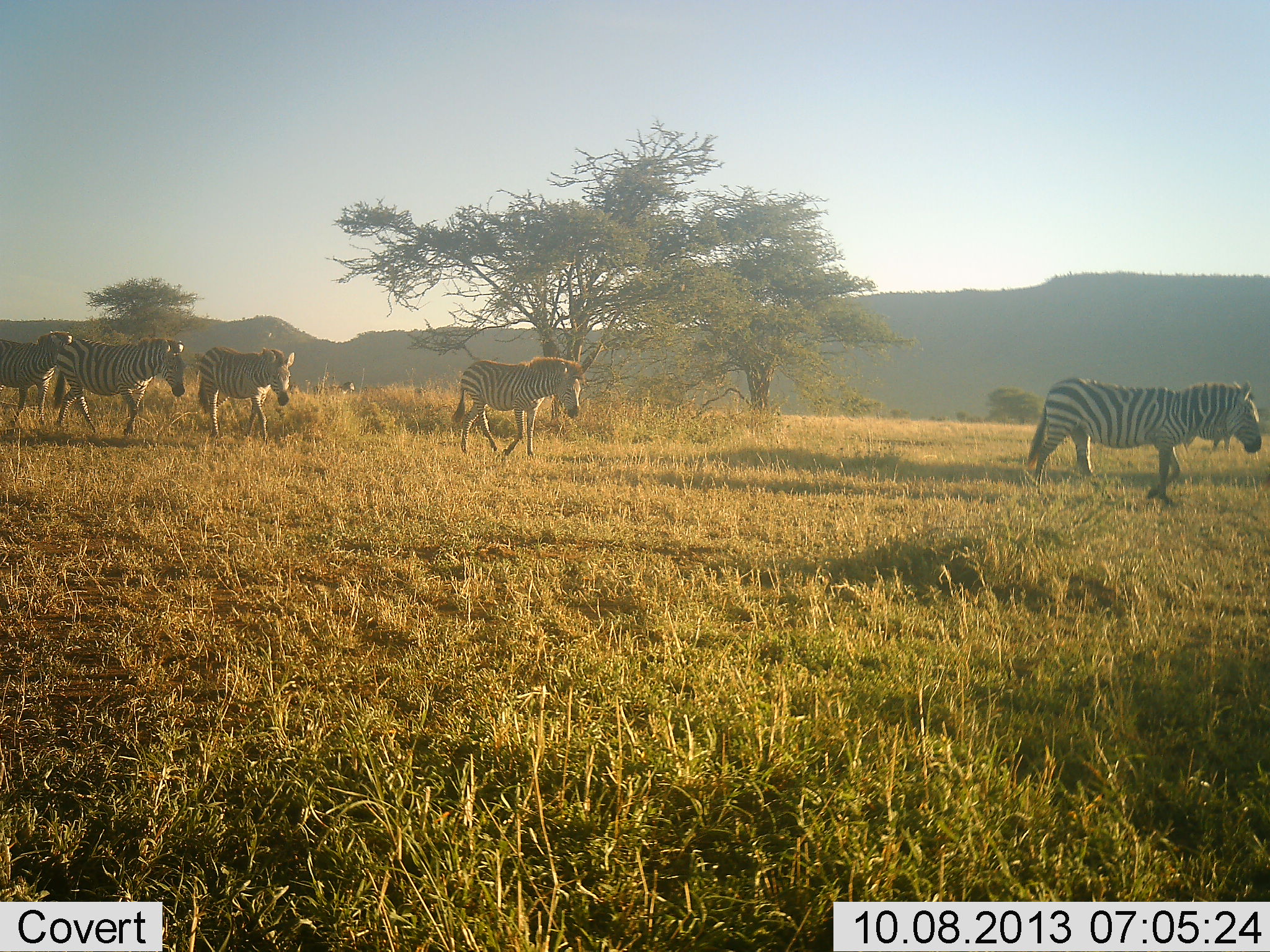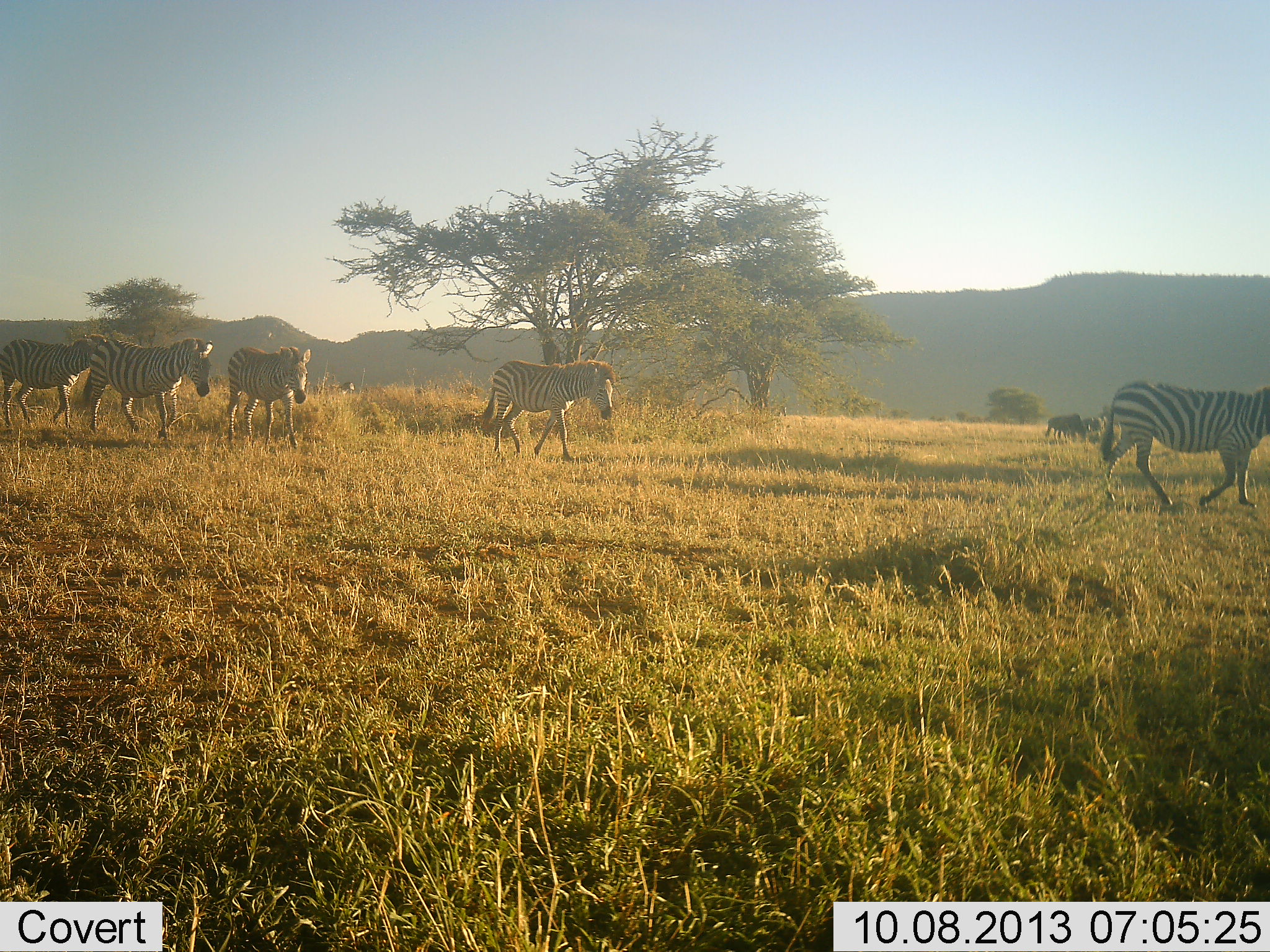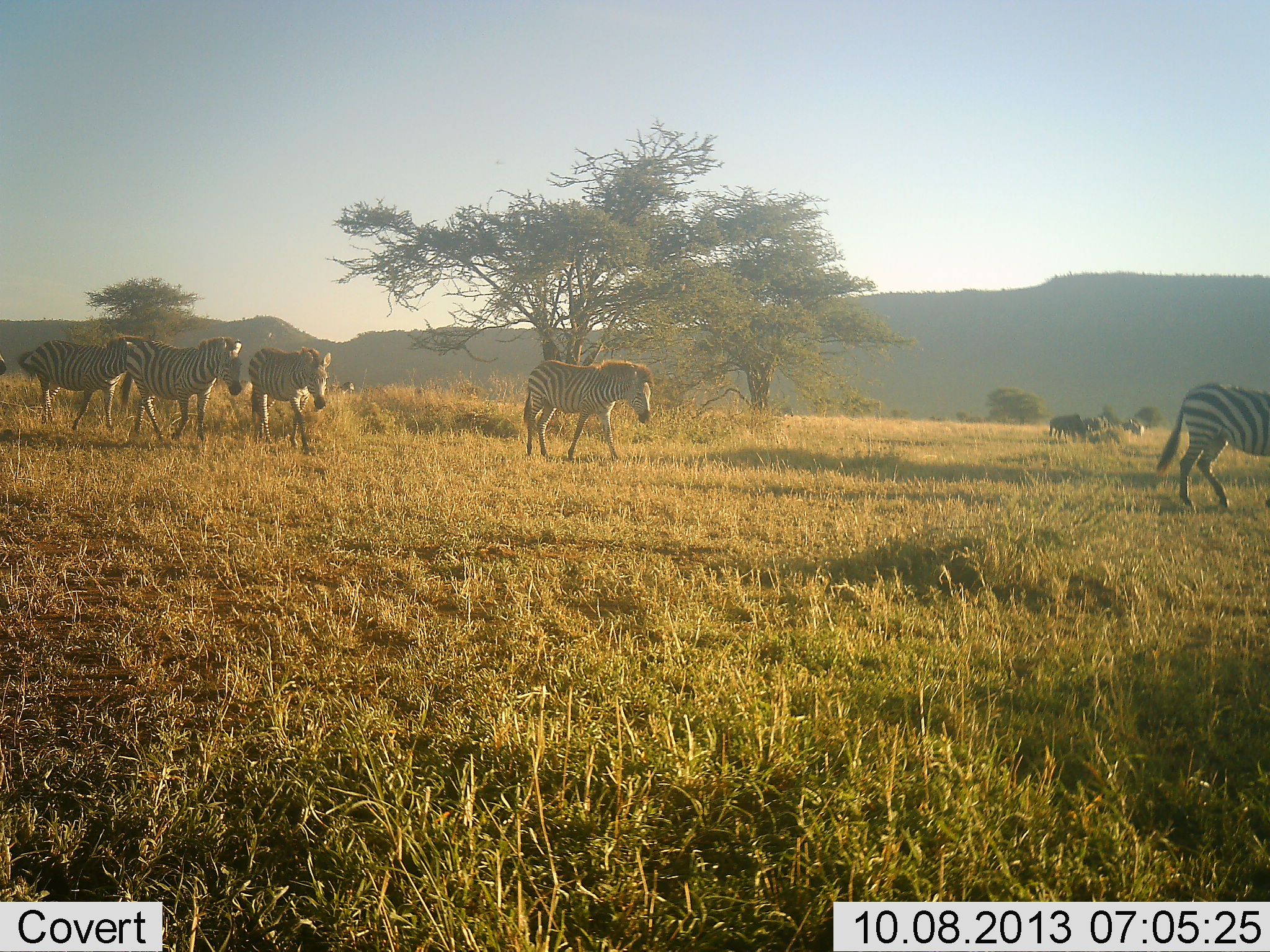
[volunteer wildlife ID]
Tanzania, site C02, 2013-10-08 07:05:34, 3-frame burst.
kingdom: Animalia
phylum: Chordata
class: Mammalia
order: Perissodactyla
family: Equidae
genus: Equus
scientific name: Equus quagga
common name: plains zebra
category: zebra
Zebra (plains zebra) (Equus quagga), count 5. Behavior (volunteer vote fractions): standing 19%, resting 0%, moving 94%, interacting 0%. Young present (vote fraction): 0%. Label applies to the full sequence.